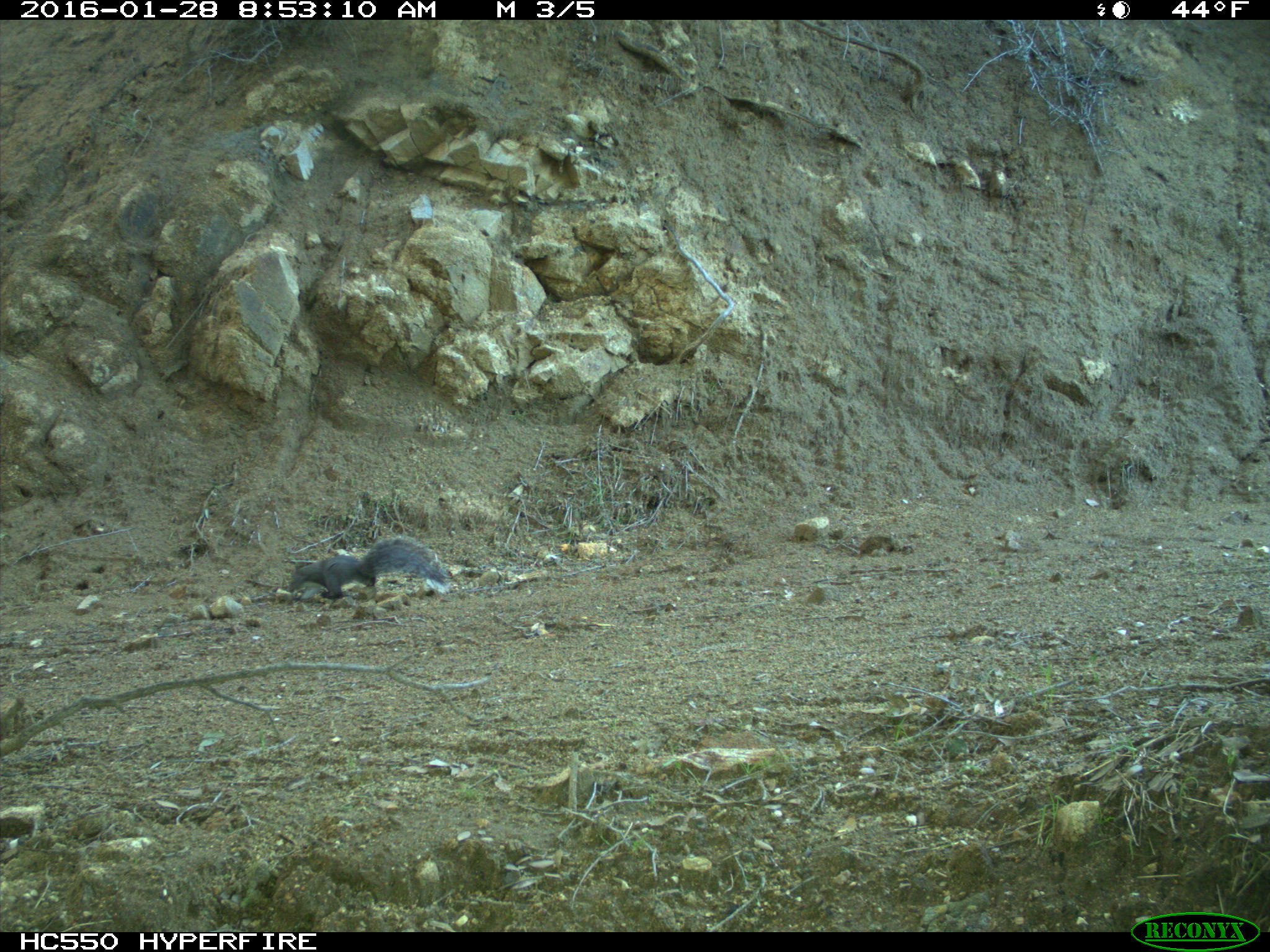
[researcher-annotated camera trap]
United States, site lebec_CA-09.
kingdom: Animalia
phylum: Chordata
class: Mammalia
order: Rodentia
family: Sciuridae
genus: Sciurus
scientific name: Sciurus carolinensis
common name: eastern gray squirrel